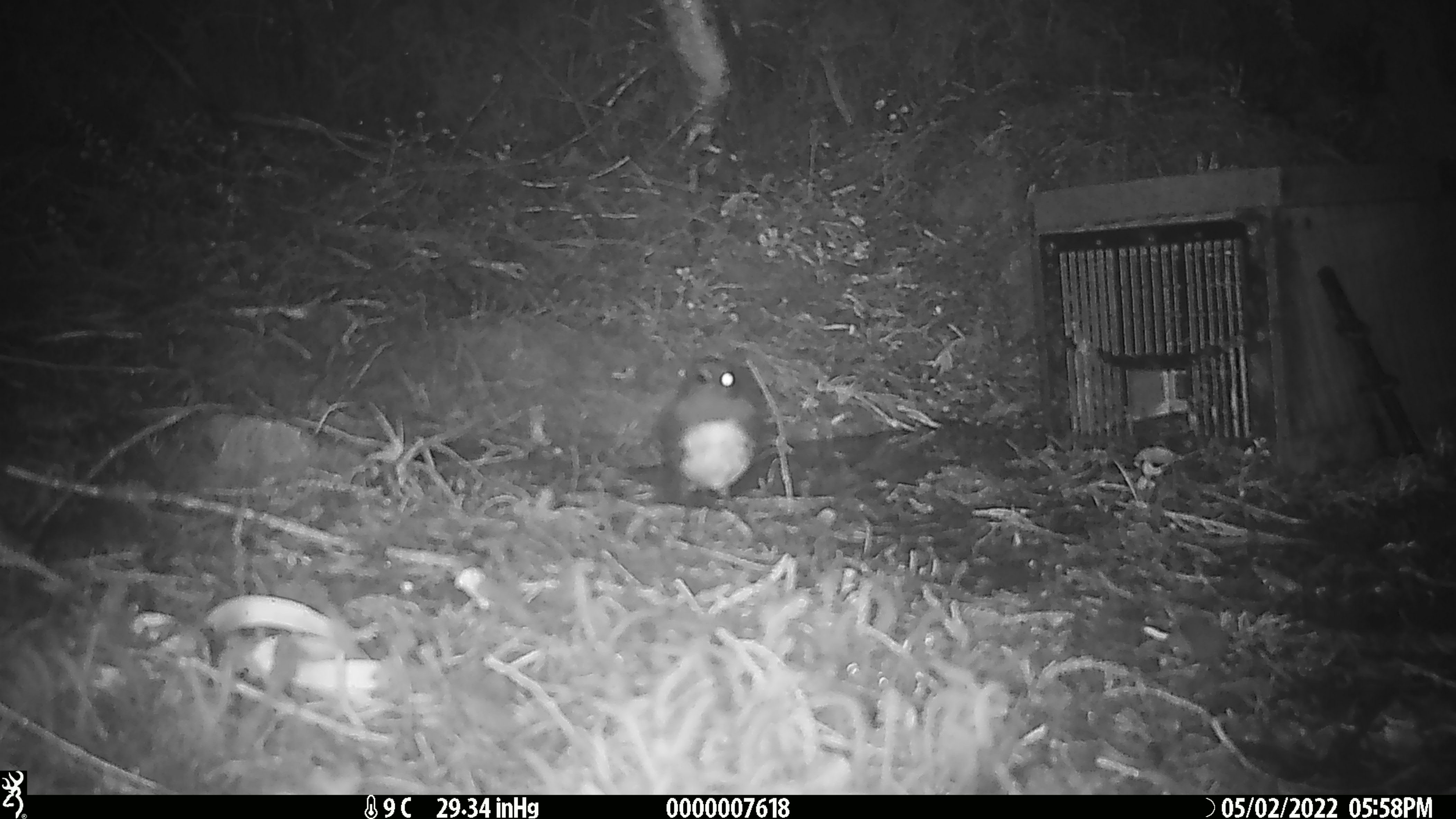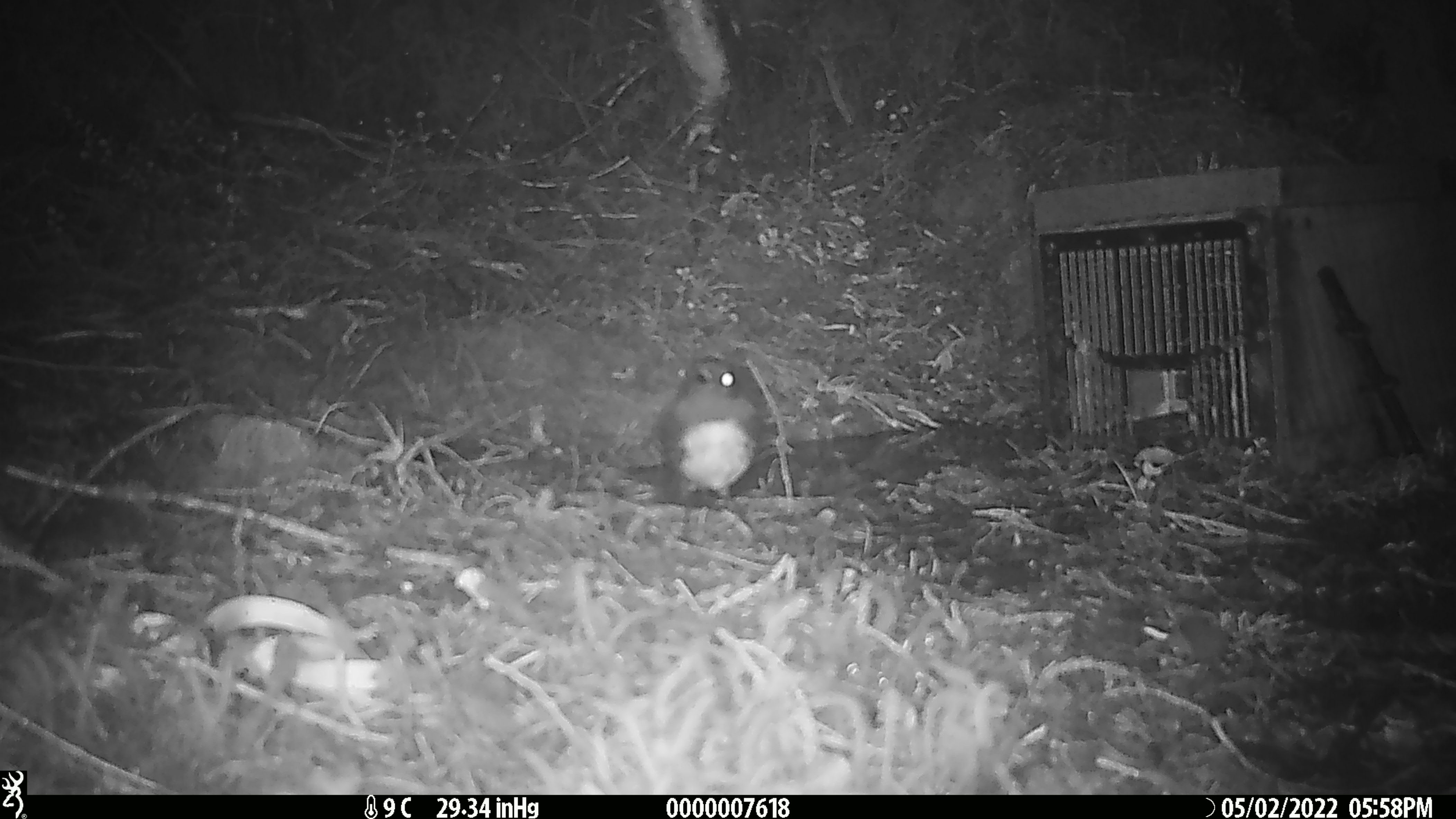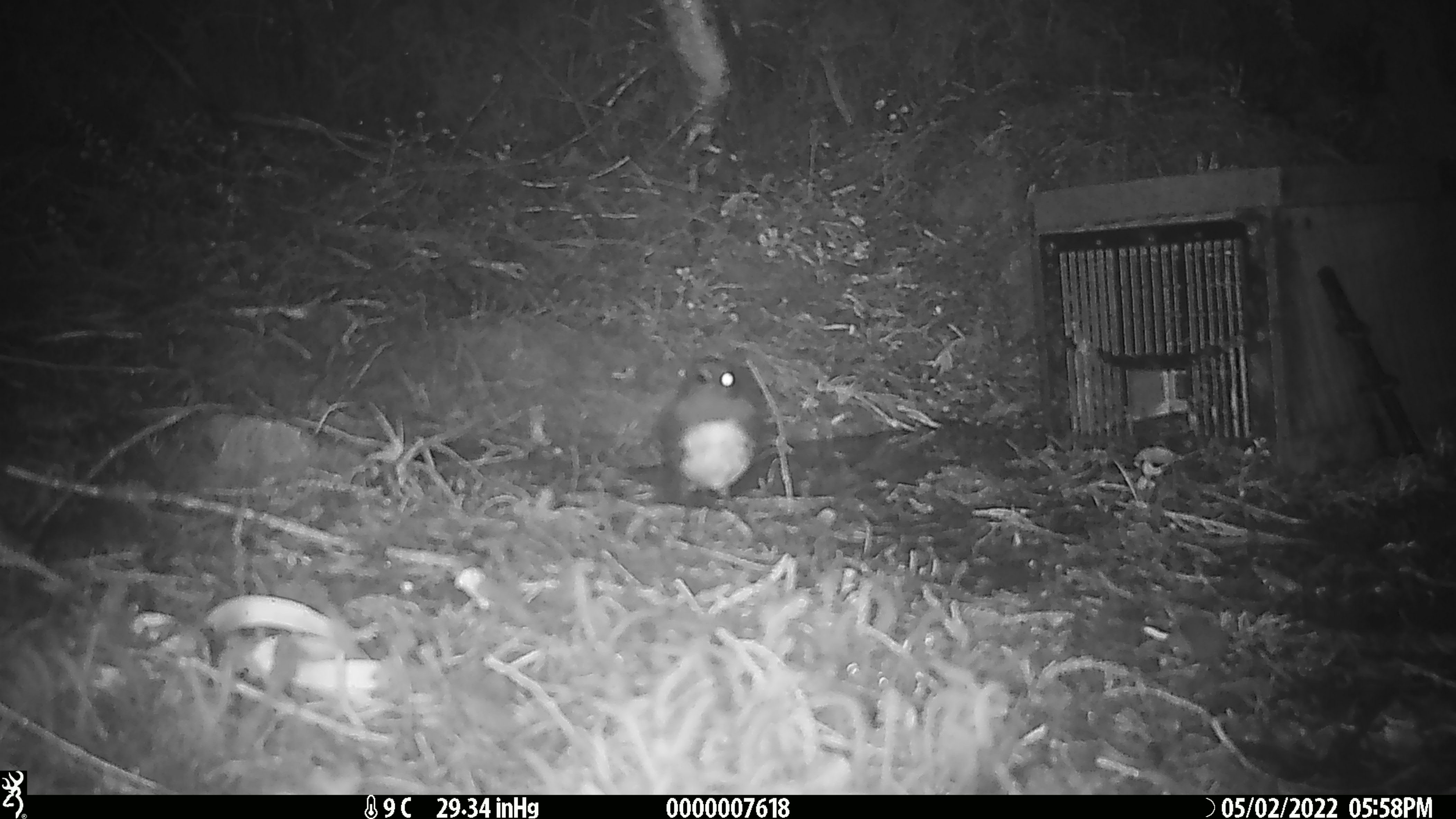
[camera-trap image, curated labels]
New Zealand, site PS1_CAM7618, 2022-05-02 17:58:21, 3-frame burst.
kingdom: Animalia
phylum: Chordata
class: Aves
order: Passeriformes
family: Petroicidae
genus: Petroica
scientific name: Petroica australis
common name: new zealand robin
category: robin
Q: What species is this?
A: Robin (new zealand robin) (Petroica australis).